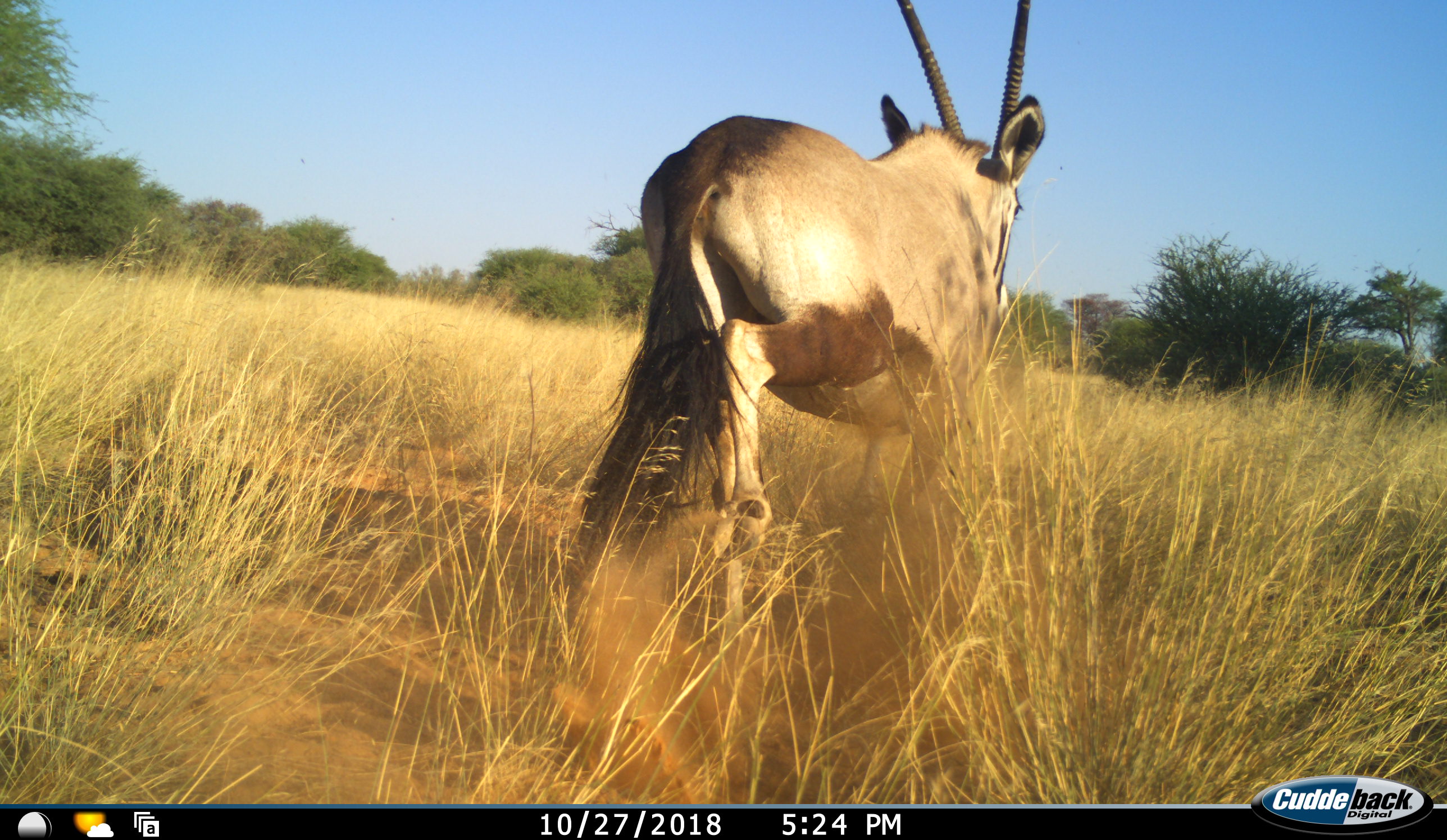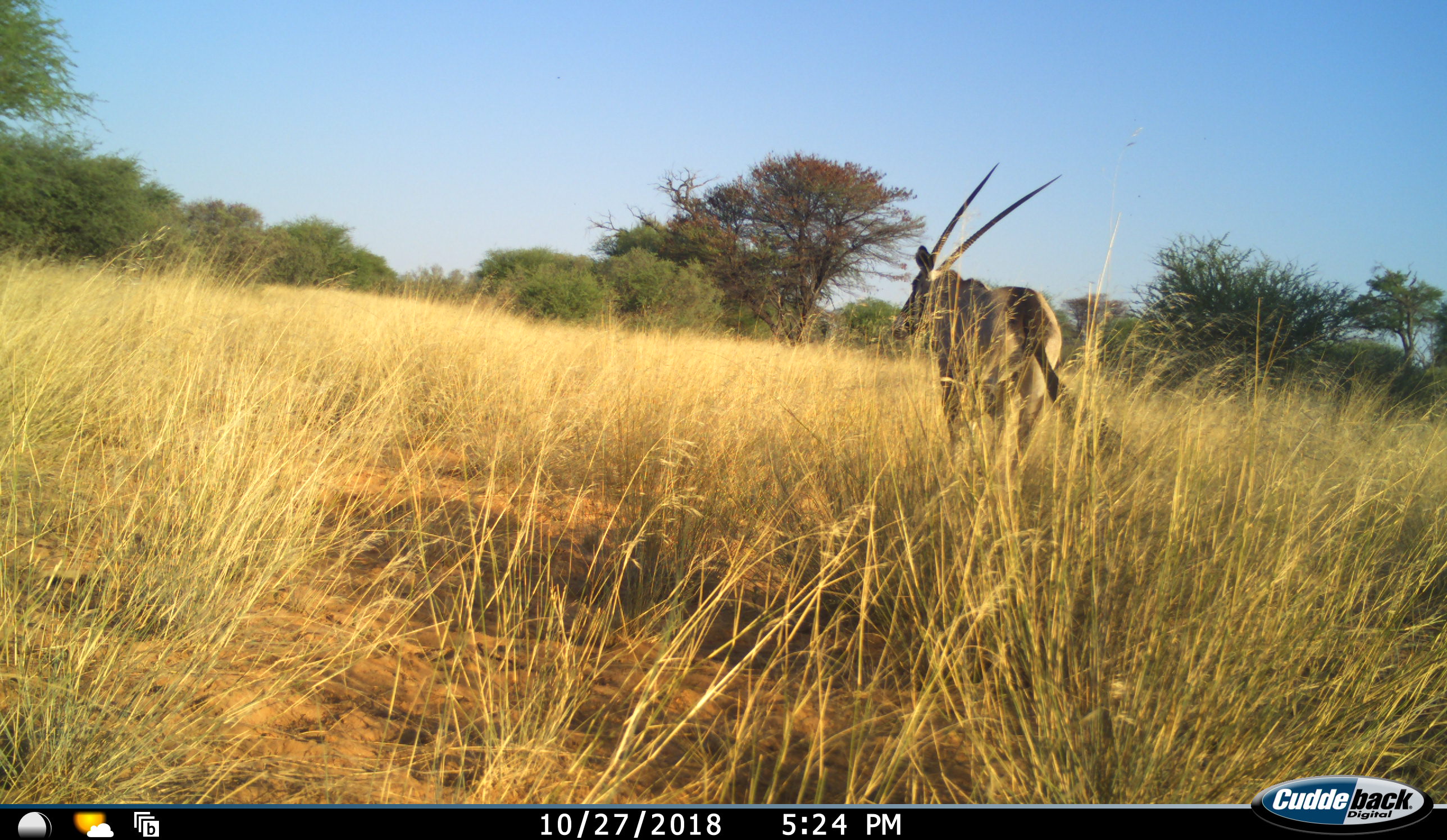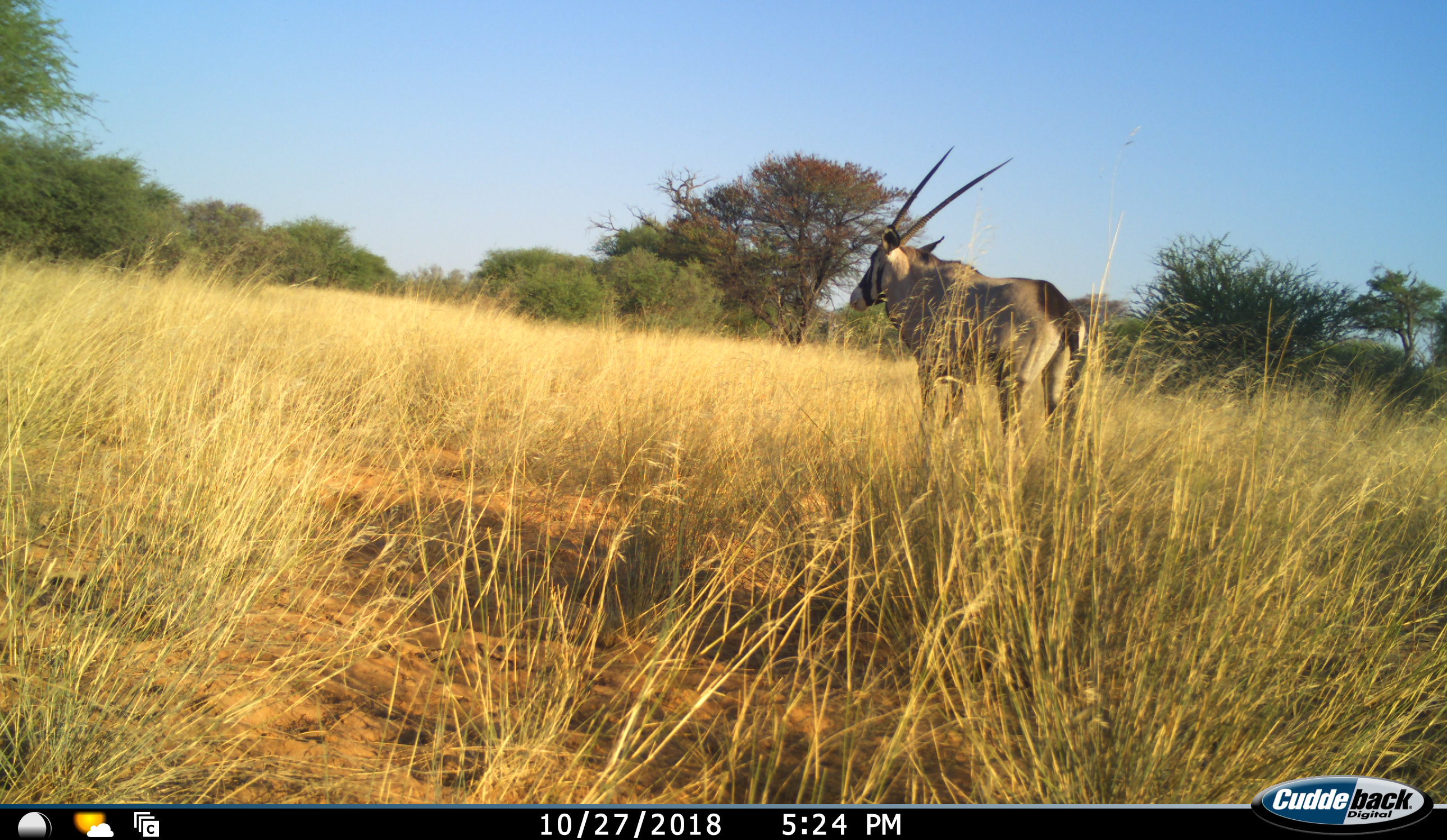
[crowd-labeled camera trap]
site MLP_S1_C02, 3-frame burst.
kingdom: Animalia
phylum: Chordata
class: Mammalia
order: Artiodactyla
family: Bovidae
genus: Oryx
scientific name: Oryx gazella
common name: gemsbok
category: oryx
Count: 1.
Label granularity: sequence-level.